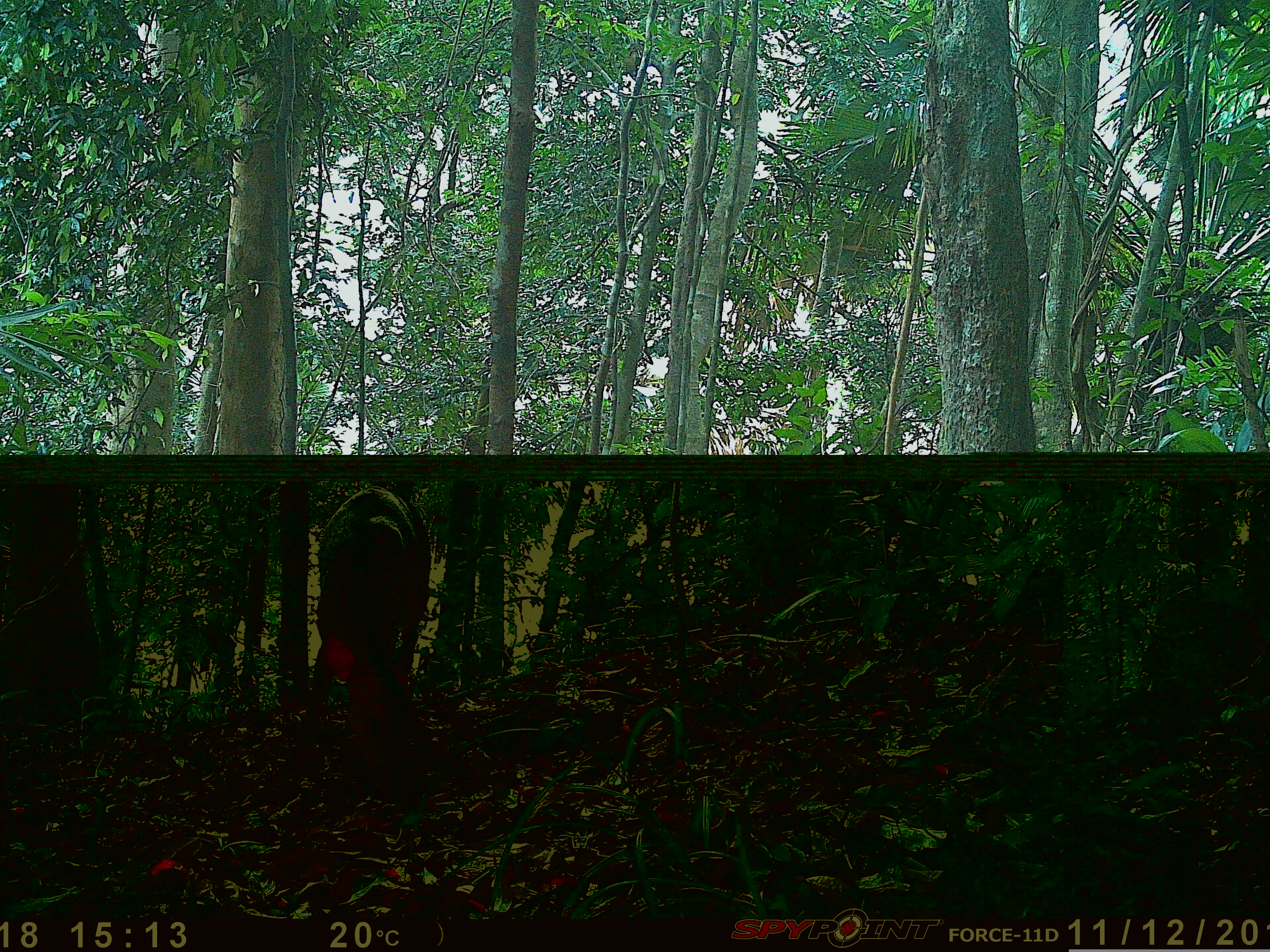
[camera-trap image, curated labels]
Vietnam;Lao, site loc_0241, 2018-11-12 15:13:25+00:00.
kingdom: Animalia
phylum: Chordata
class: Mammalia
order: Artiodactyla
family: Cervidae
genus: Muntiacus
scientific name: Muntiacus vuquangensis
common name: large-antlered muntjac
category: large antlered muntjac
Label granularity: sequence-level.